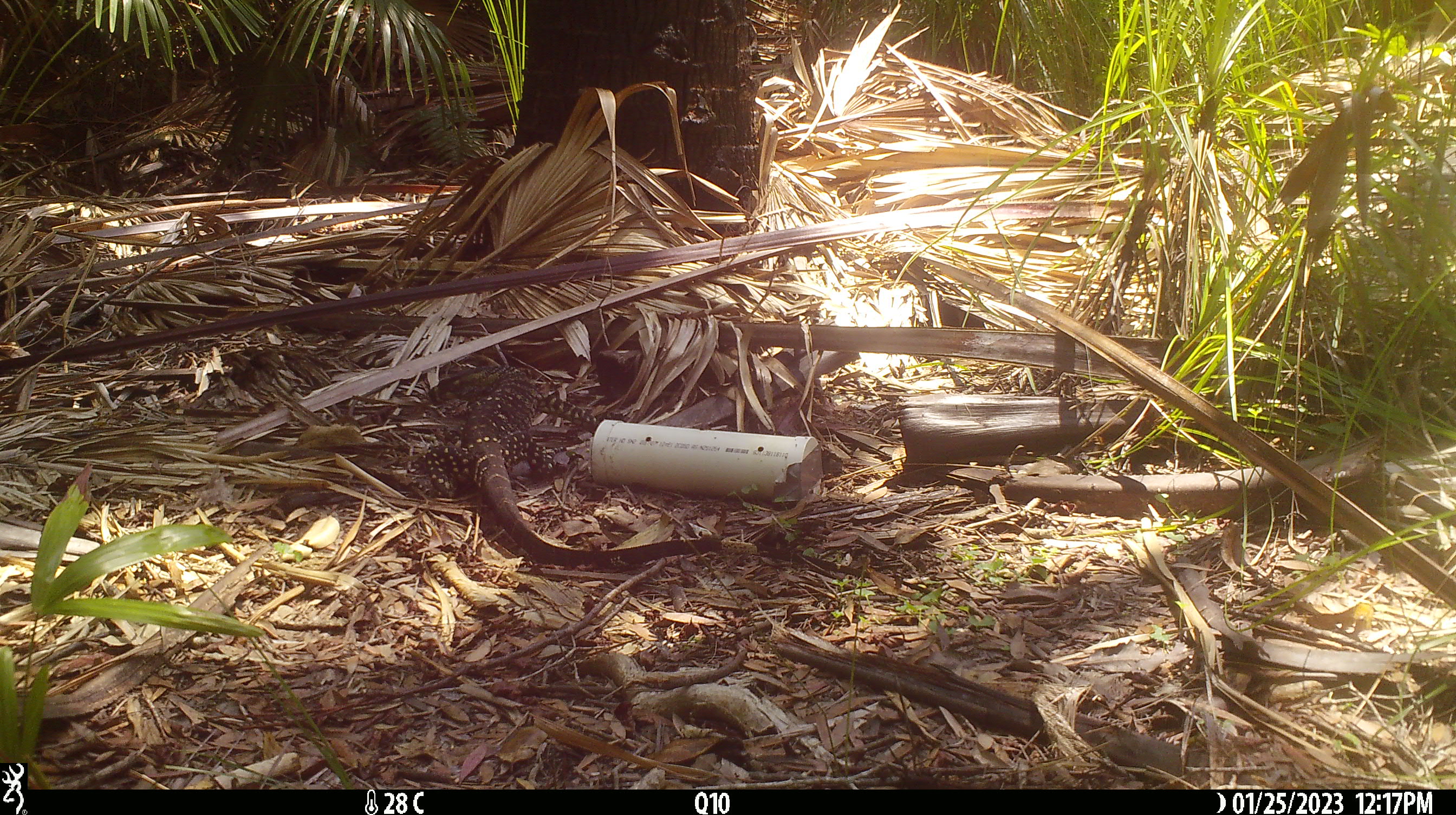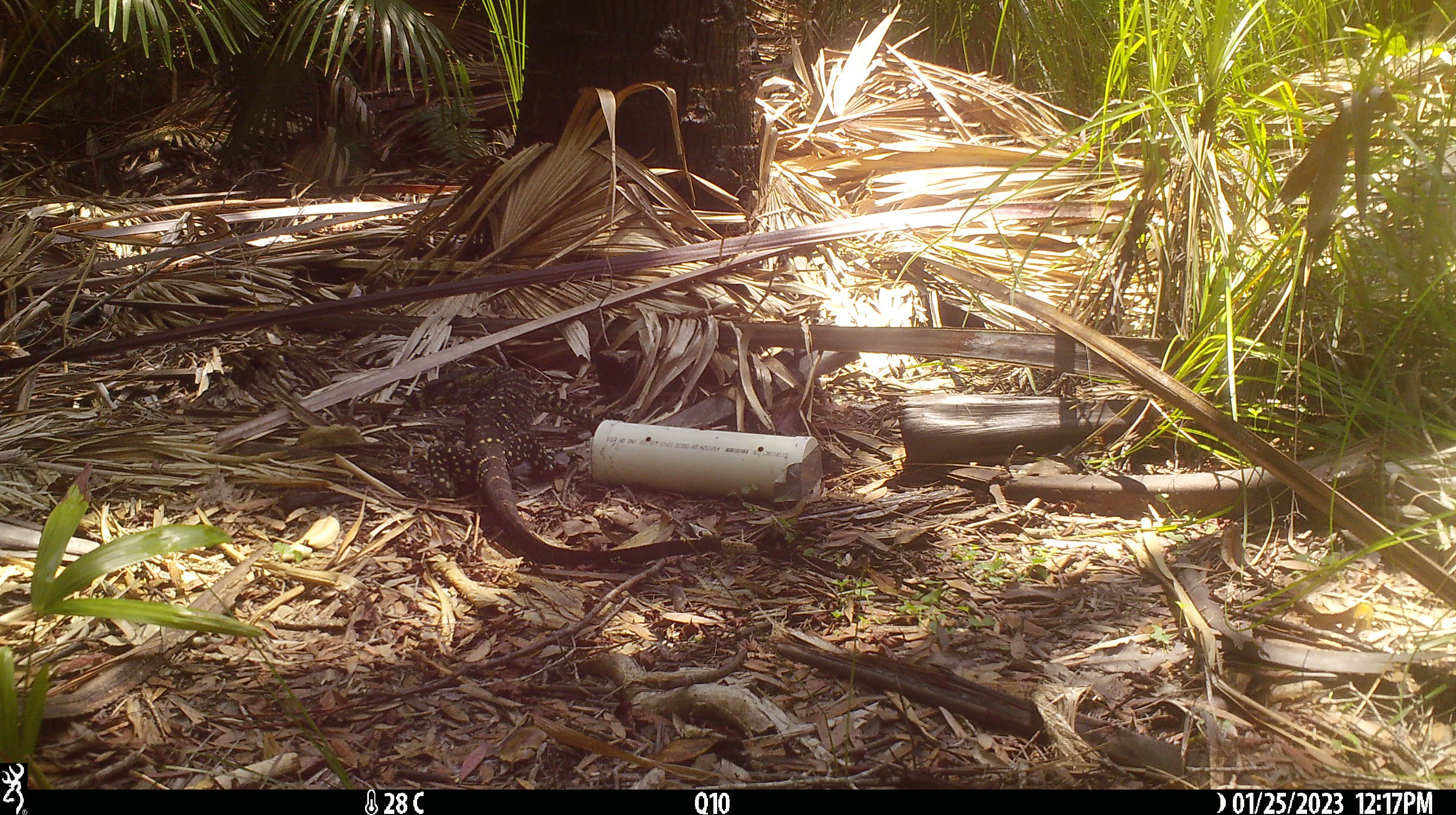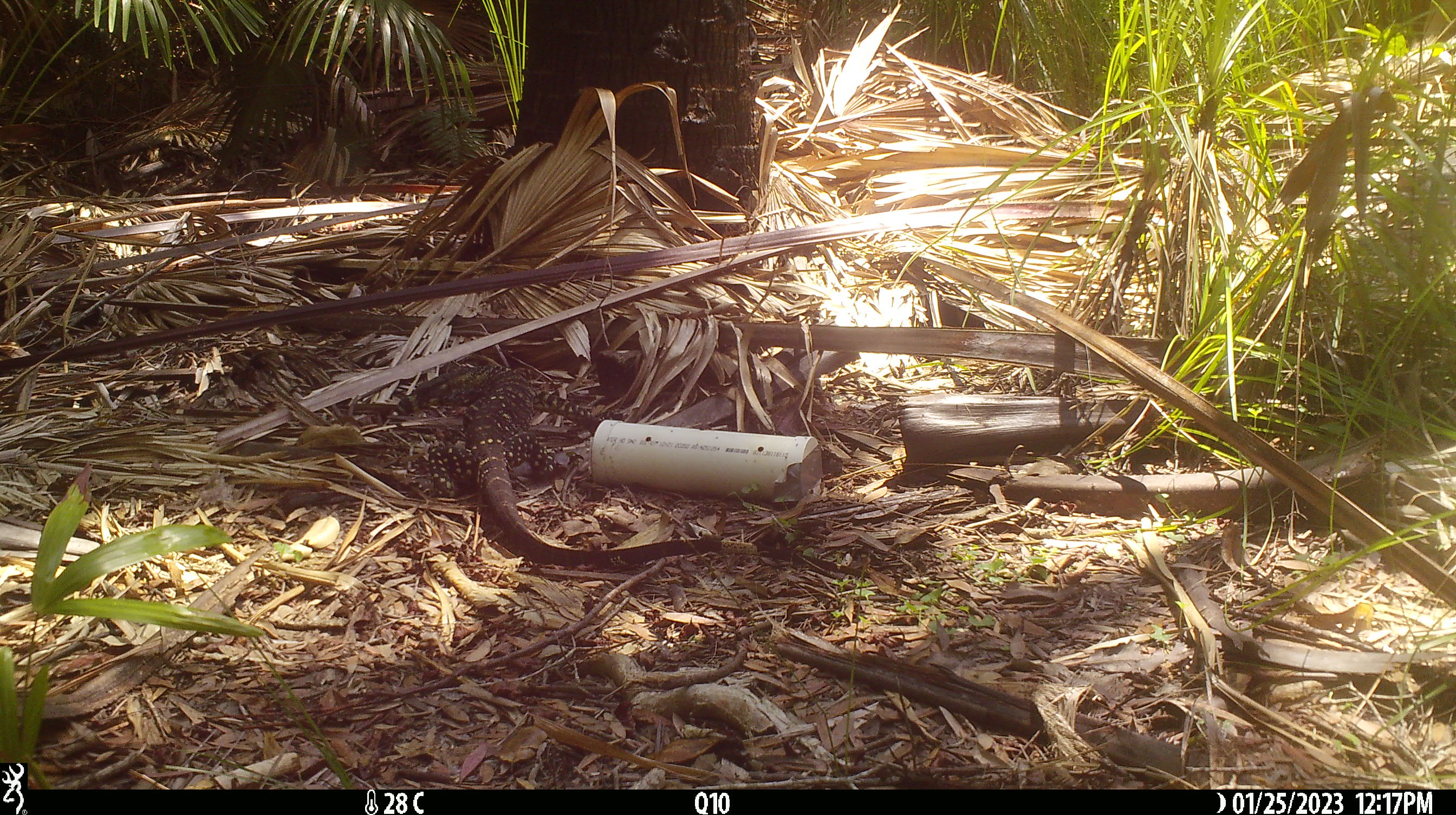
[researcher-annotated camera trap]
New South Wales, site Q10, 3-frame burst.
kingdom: Animalia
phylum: Chordata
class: Reptilia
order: Squamata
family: Varanidae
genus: Varanus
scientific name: Varanus varius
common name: lace monitor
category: goanna